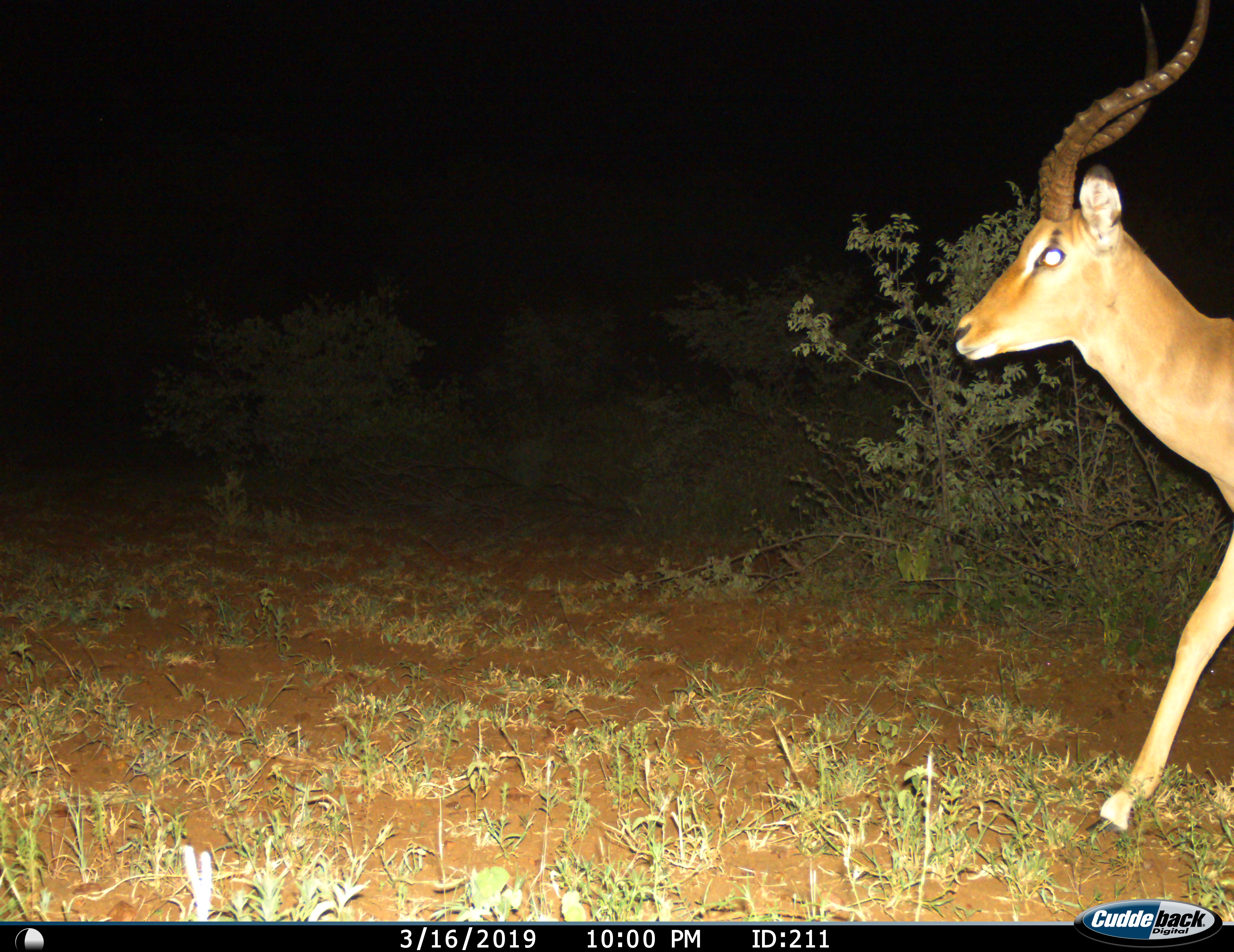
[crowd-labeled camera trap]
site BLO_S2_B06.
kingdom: Animalia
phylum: Chordata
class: Mammalia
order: Artiodactyla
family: Bovidae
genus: Aepyceros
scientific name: Aepyceros melampus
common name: impala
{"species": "impala (Aepyceros melampus)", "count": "1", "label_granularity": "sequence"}